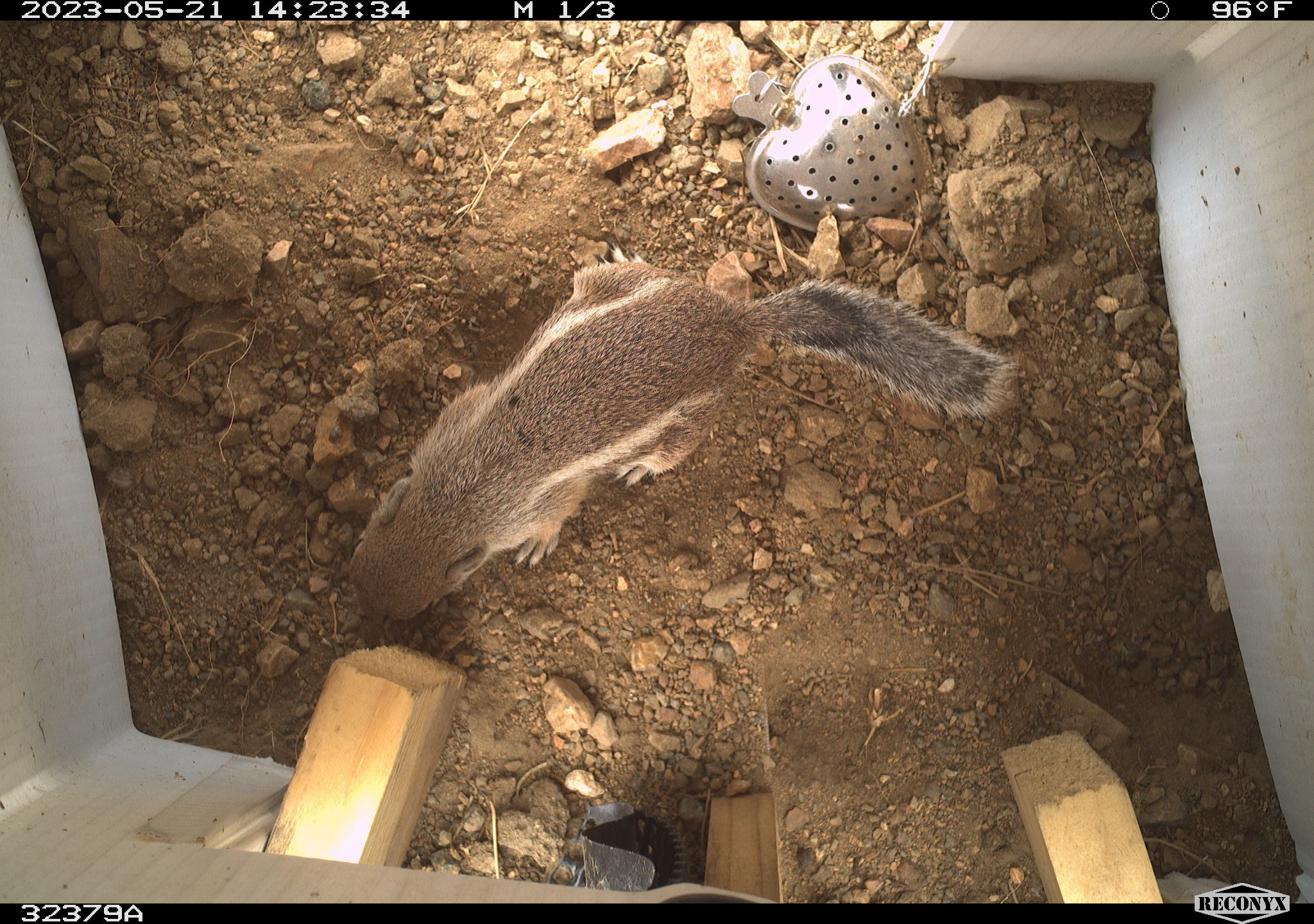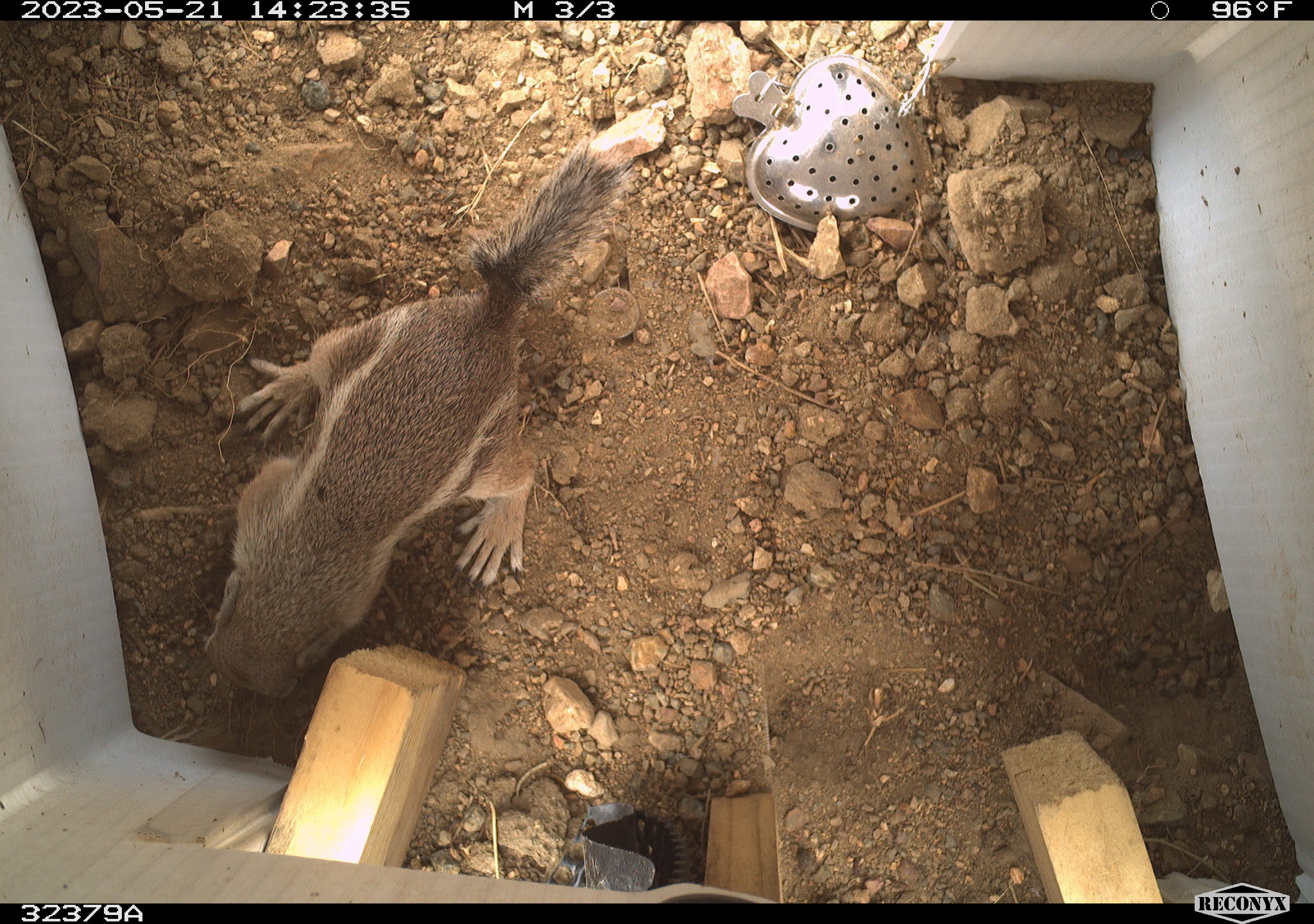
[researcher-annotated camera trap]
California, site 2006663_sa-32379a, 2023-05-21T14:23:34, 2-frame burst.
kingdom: Animalia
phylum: Chordata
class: Mammalia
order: Rodentia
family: Sciuridae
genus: Ammospermophilus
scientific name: Ammospermophilus leucurus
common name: white-tailed antelope squirrel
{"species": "white-tailed antelope squirrel (Ammospermophilus leucurus)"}